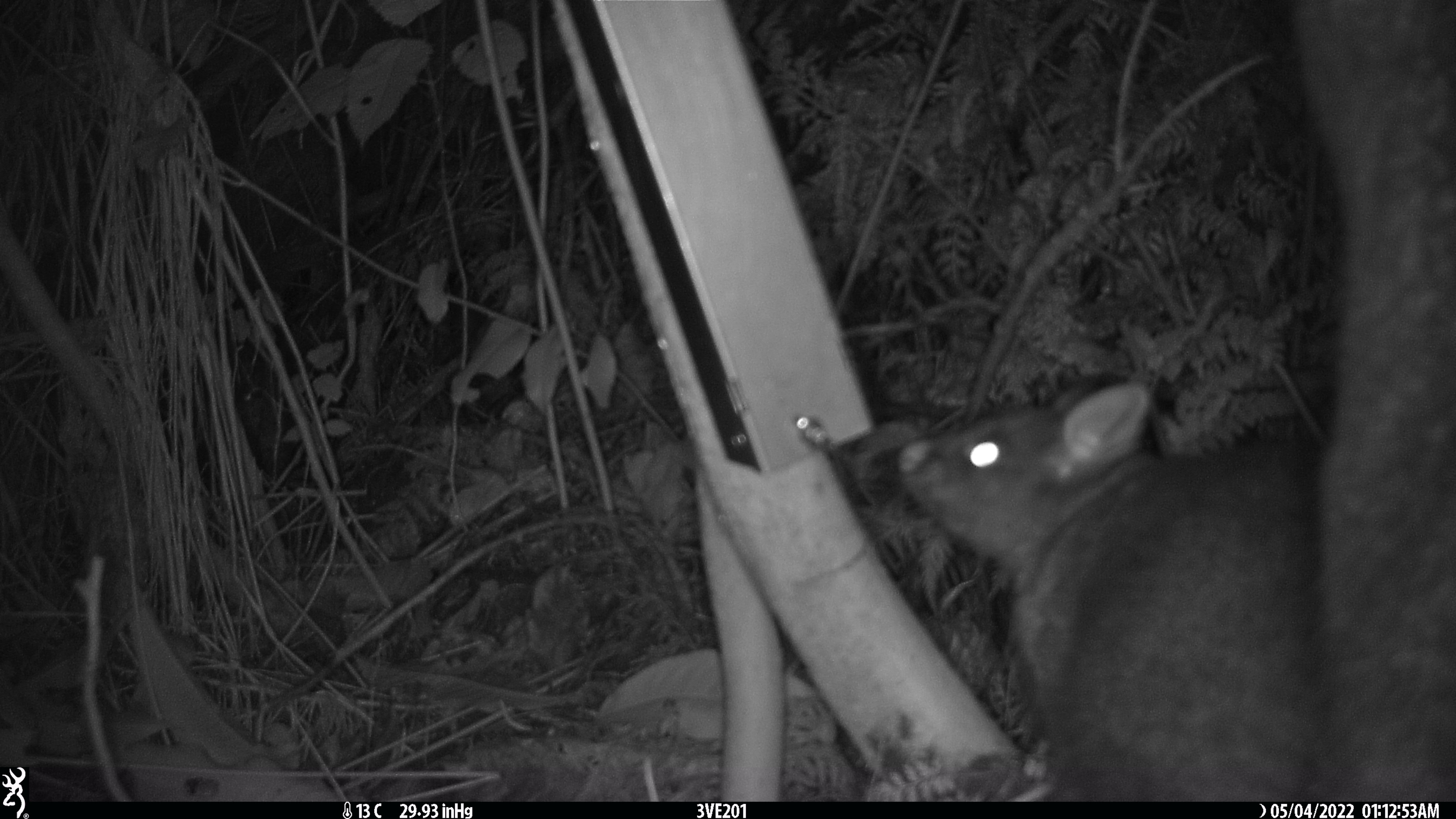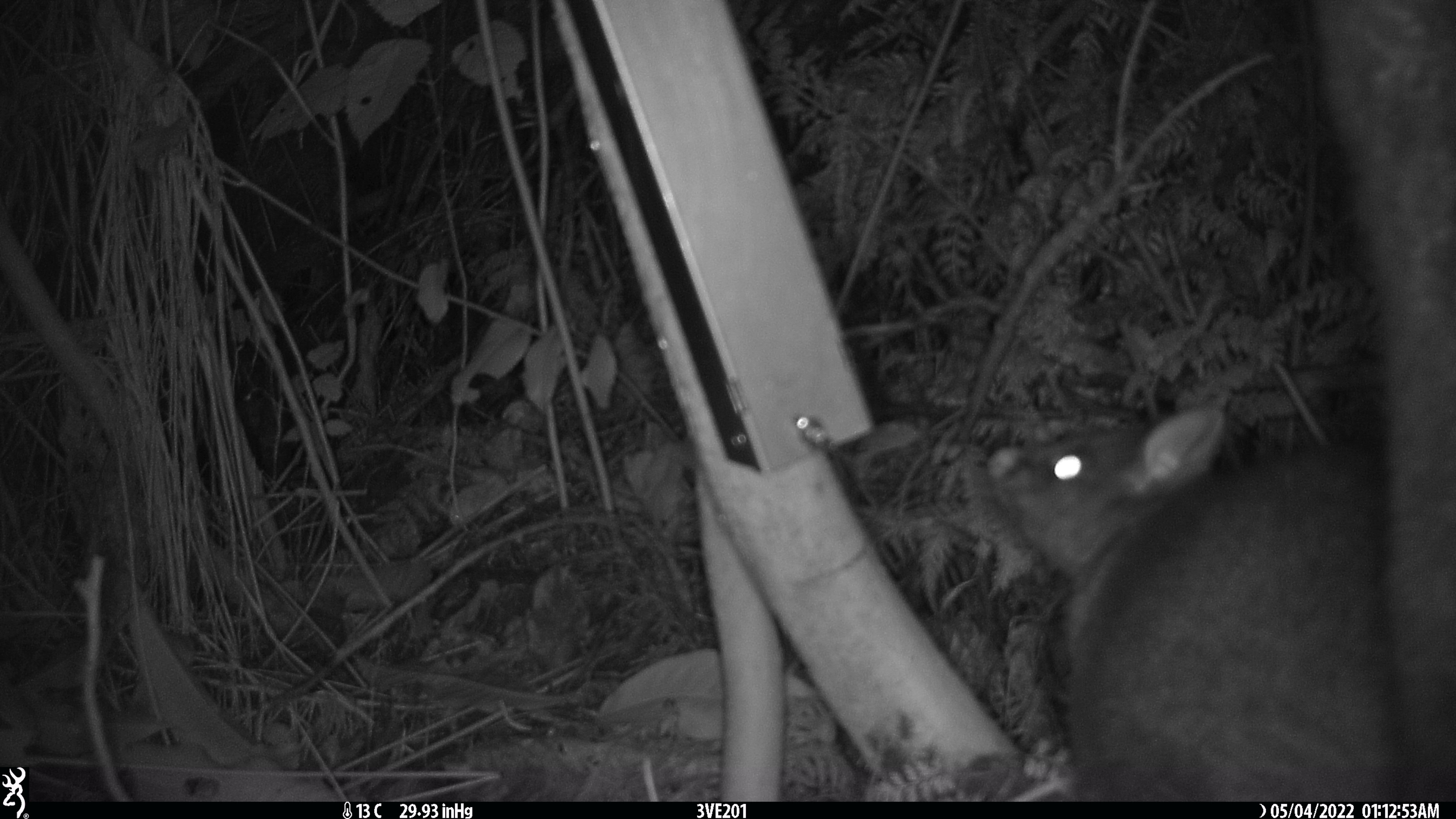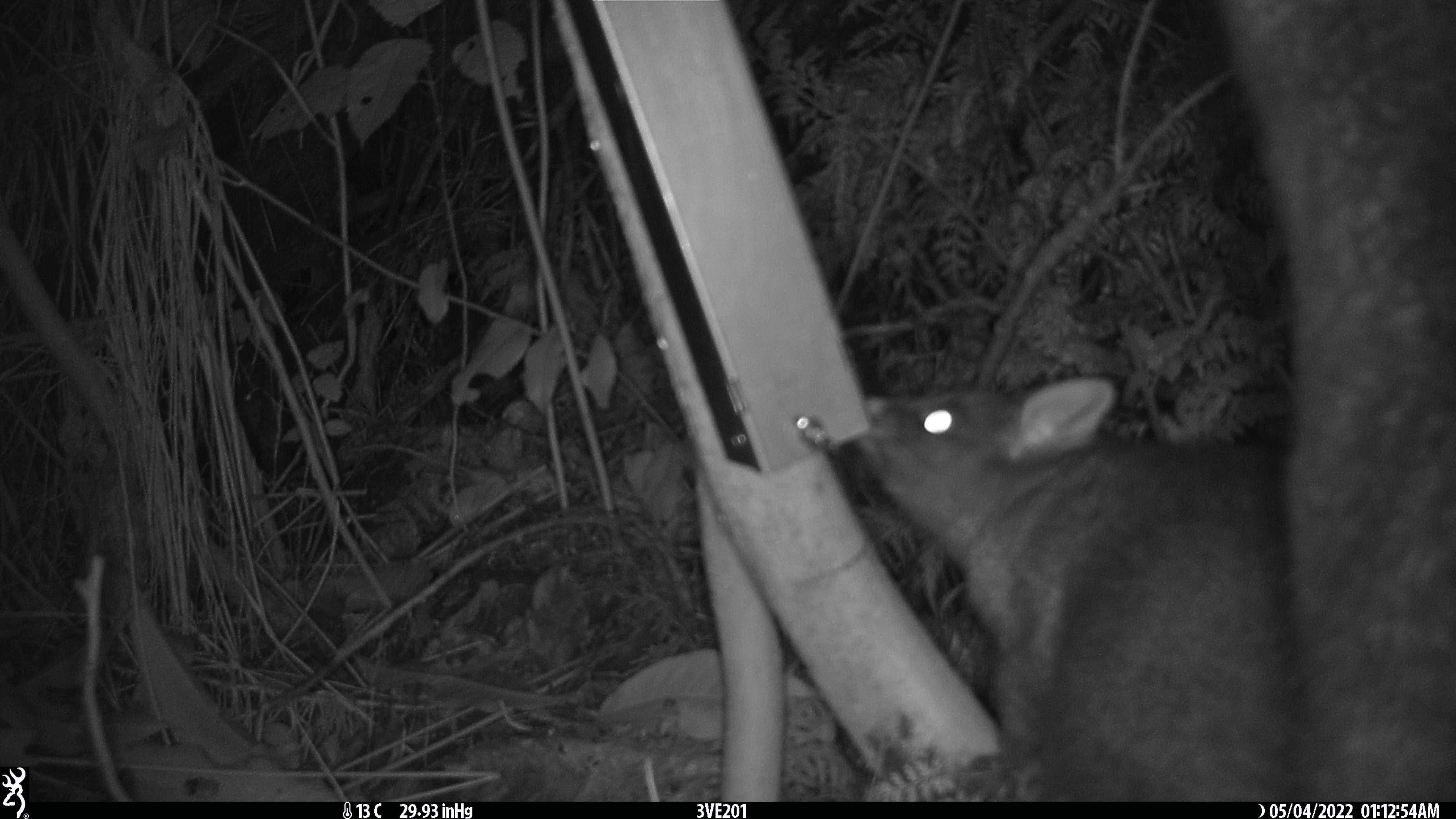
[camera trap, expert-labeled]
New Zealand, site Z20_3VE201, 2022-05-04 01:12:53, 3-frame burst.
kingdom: Animalia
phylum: Chordata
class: Mammalia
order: Diprotodontia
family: Phalangeridae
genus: Trichosurus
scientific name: Trichosurus vulpecula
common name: common brushtail possum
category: possum